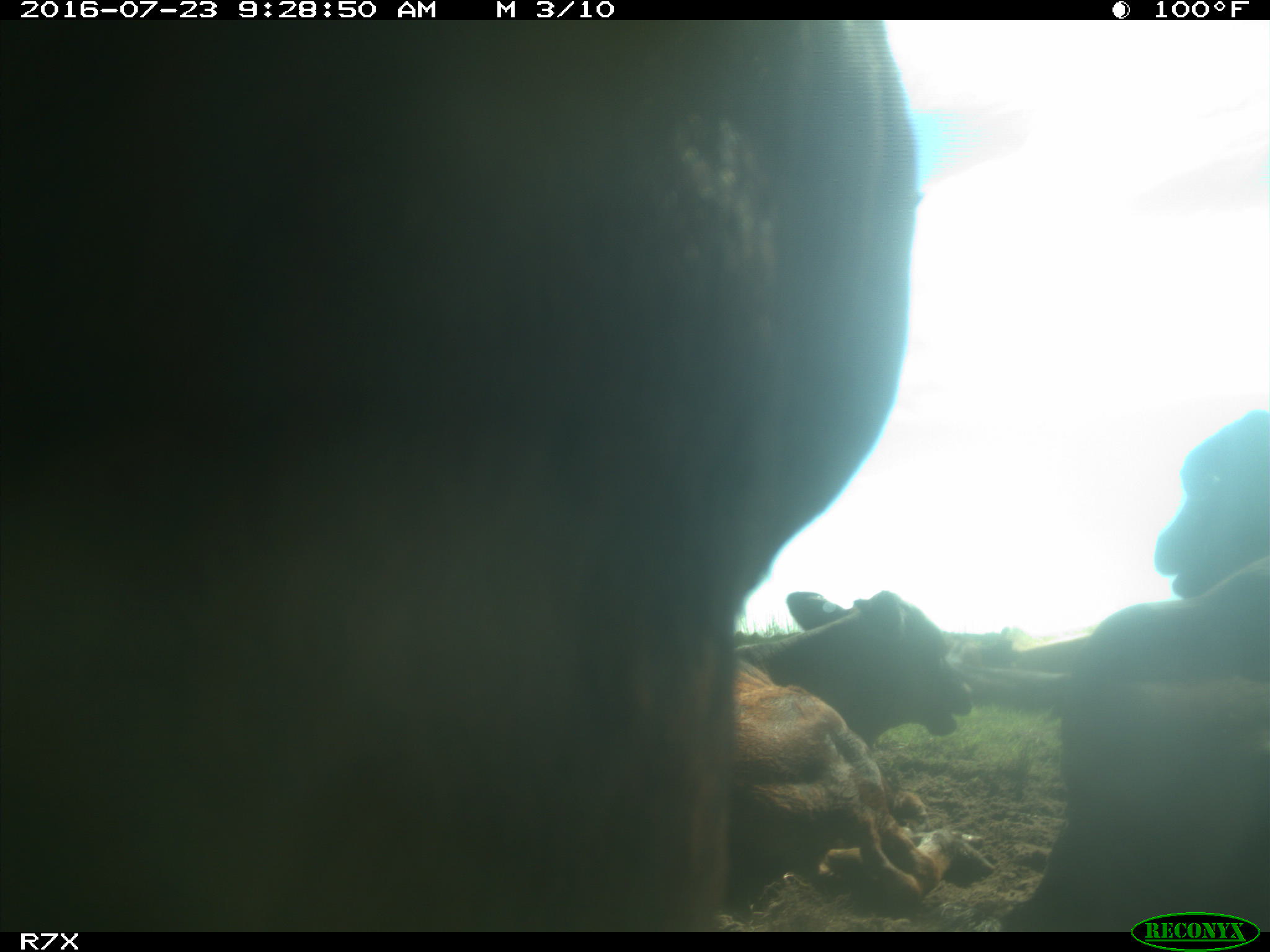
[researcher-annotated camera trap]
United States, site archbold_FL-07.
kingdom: Animalia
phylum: Chordata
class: Mammalia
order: Artiodactyla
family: Bovidae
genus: Bos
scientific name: Bos taurus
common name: domestic cow